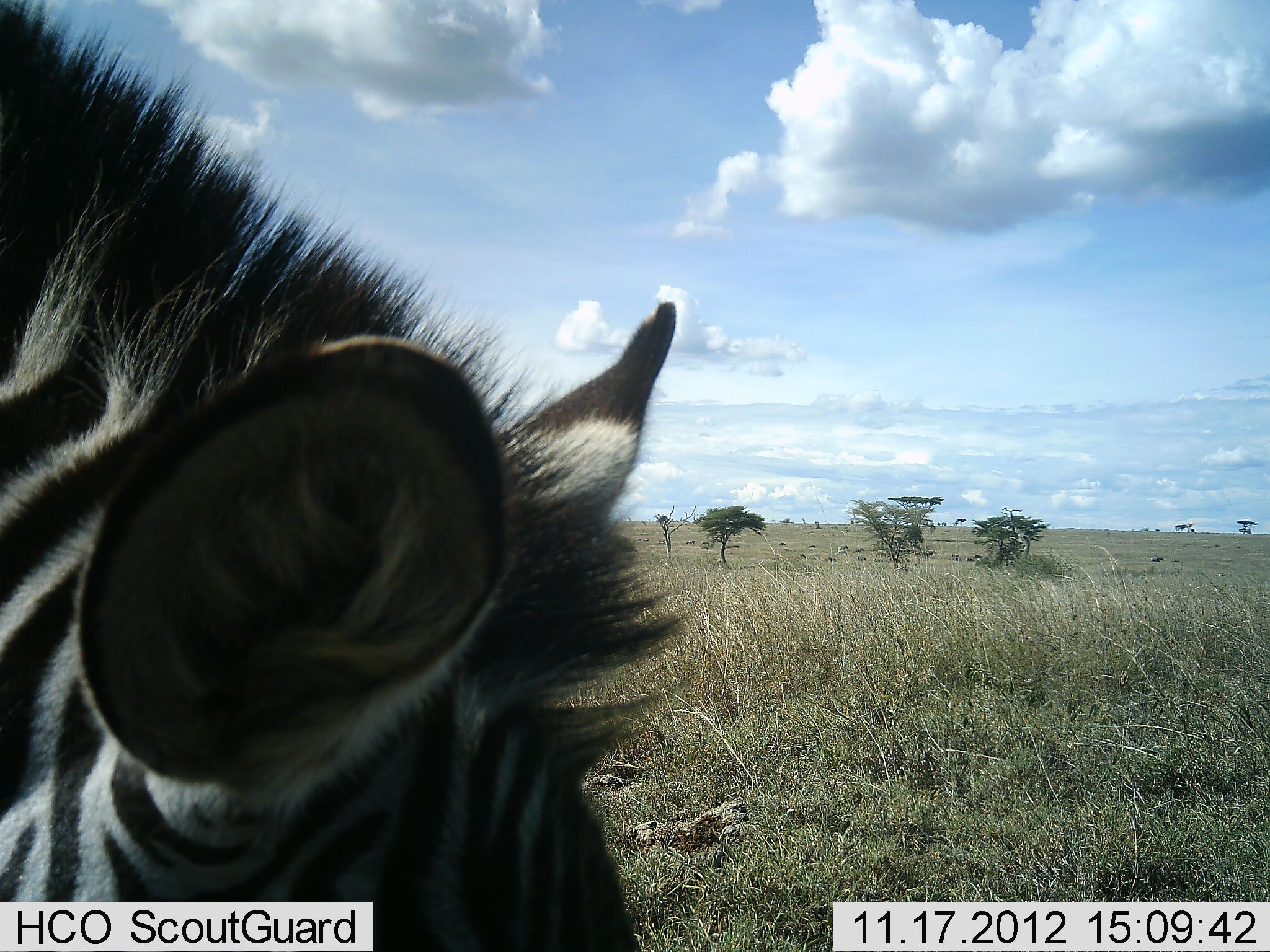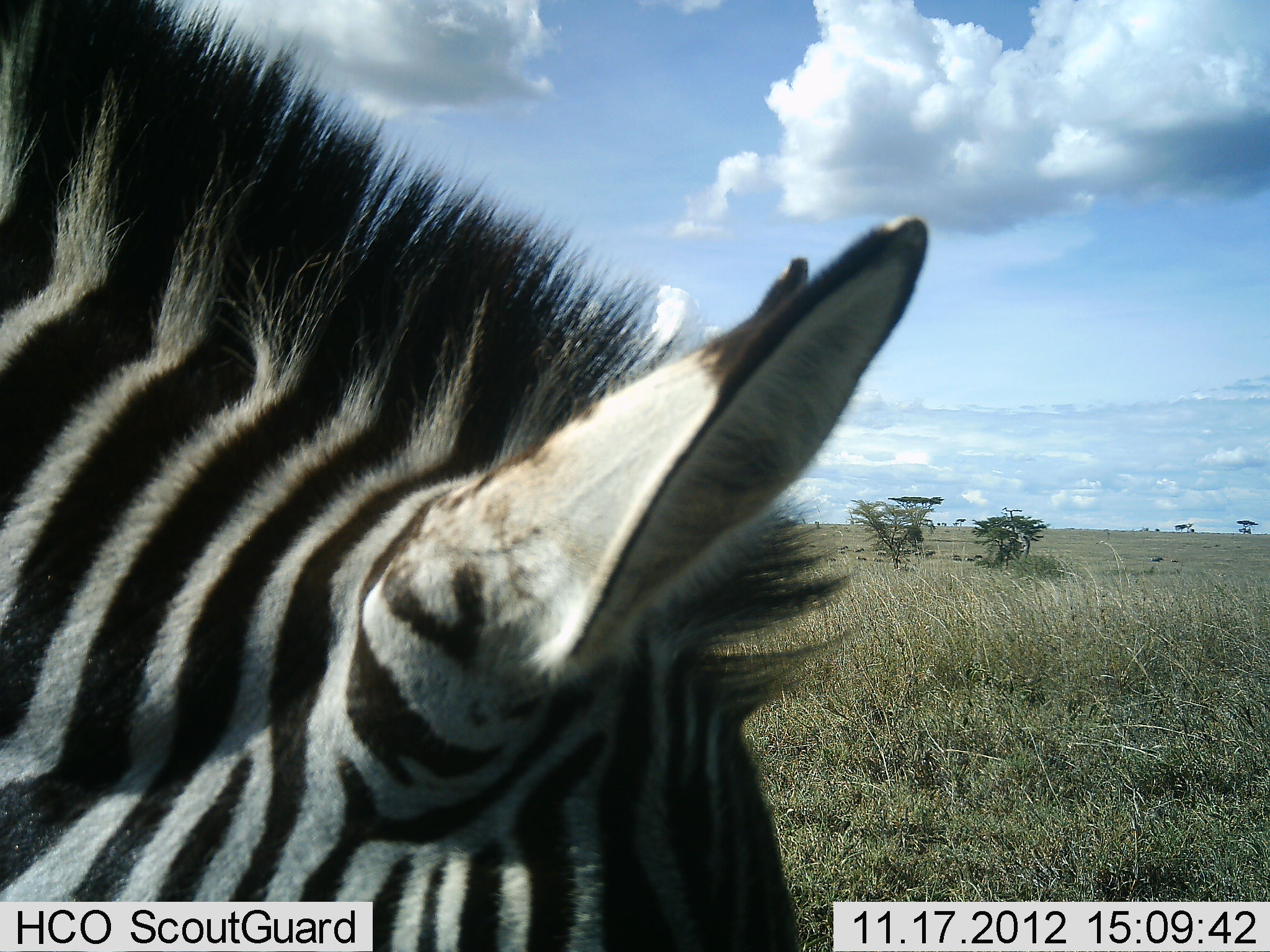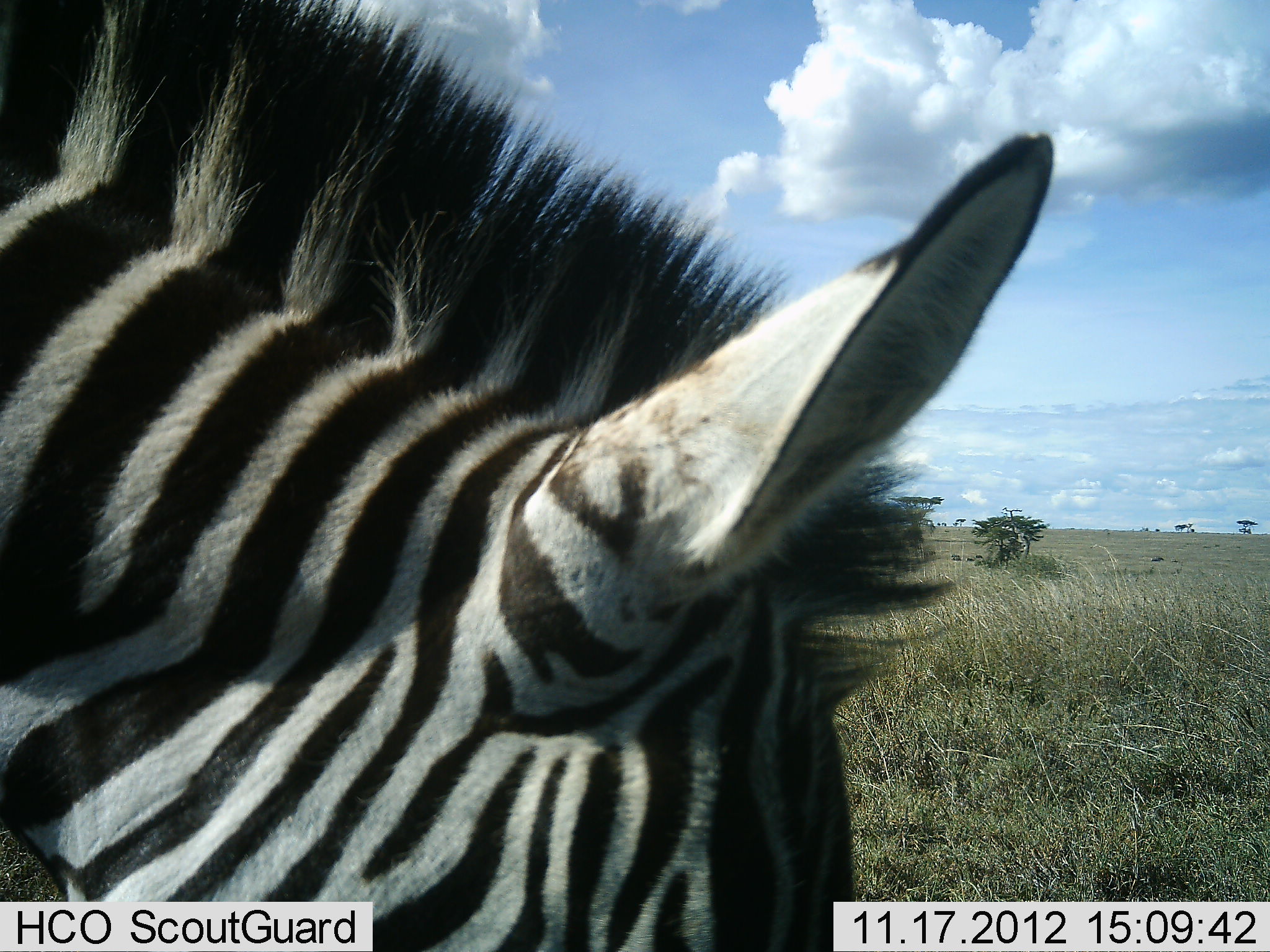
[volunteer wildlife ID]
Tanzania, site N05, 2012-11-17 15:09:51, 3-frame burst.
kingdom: Animalia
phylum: Chordata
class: Mammalia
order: Perissodactyla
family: Equidae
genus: Equus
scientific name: Equus quagga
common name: plains zebra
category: zebra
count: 1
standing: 25%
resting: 0%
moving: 8%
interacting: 0%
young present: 0%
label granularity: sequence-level